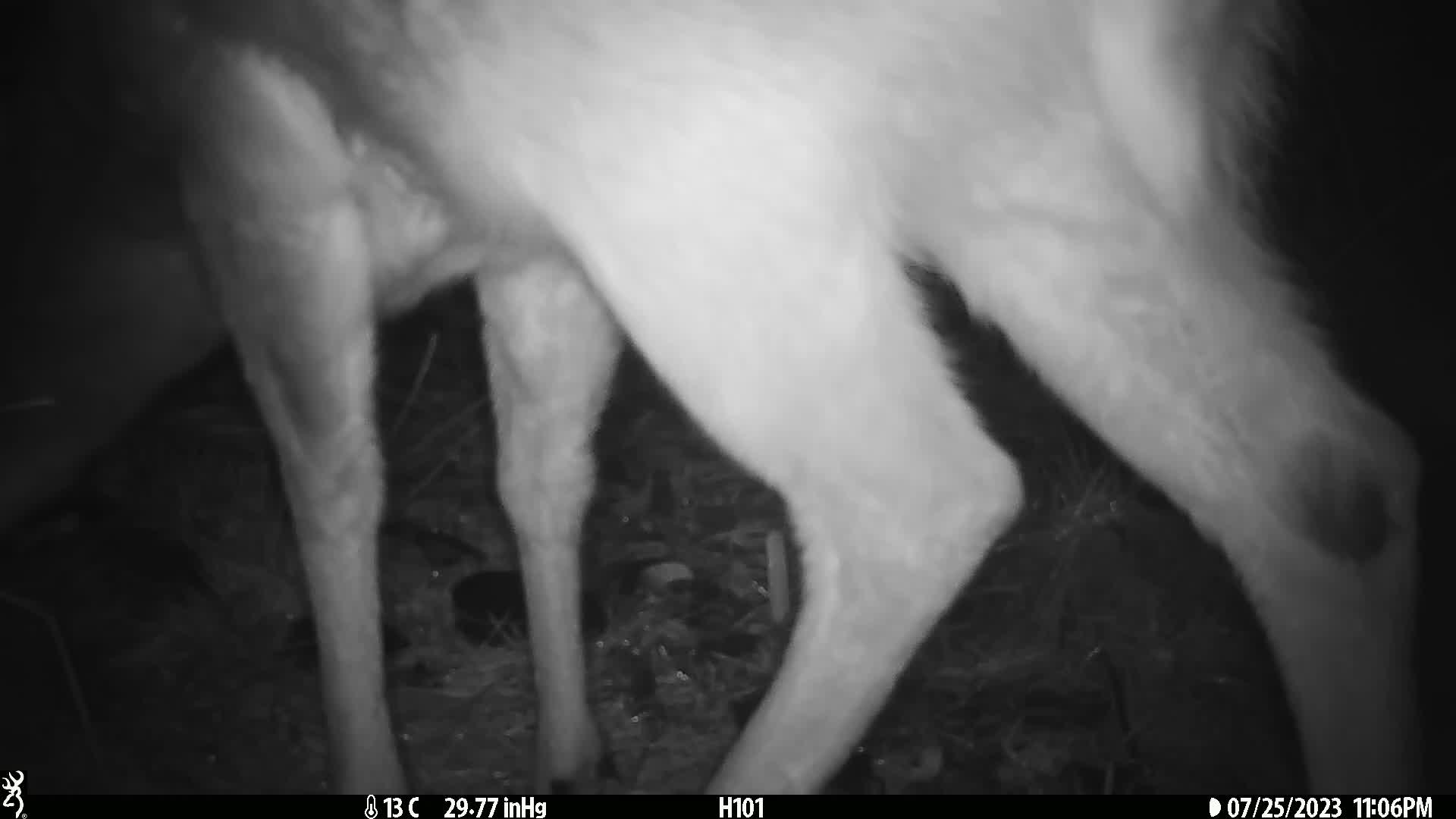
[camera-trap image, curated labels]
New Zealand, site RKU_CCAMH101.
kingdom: Animalia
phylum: Chordata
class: Mammalia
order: Artiodactyla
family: Cervidae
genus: Odocoileus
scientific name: Odocoileus virginianus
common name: white-tailed deer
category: white tailed deer